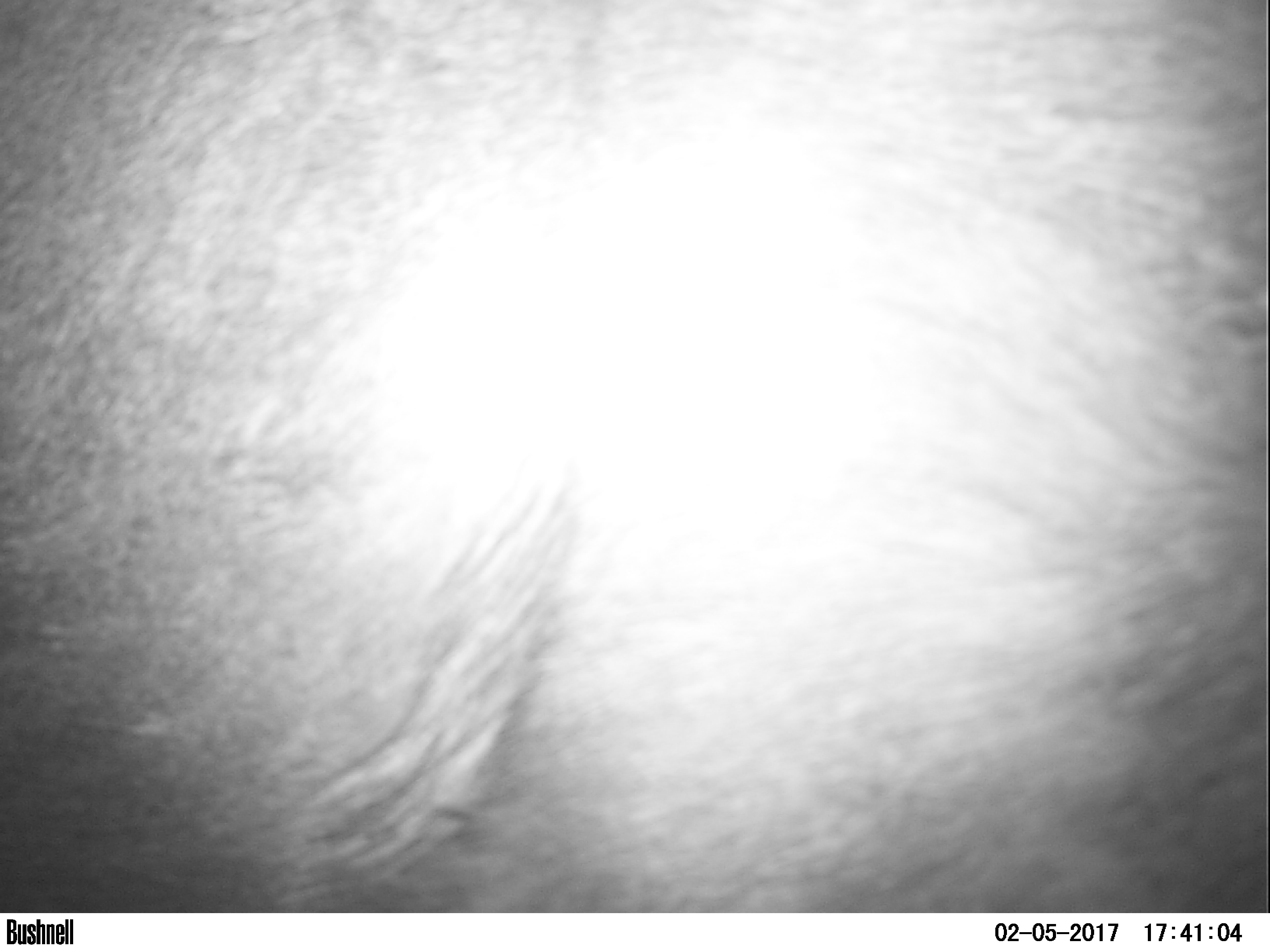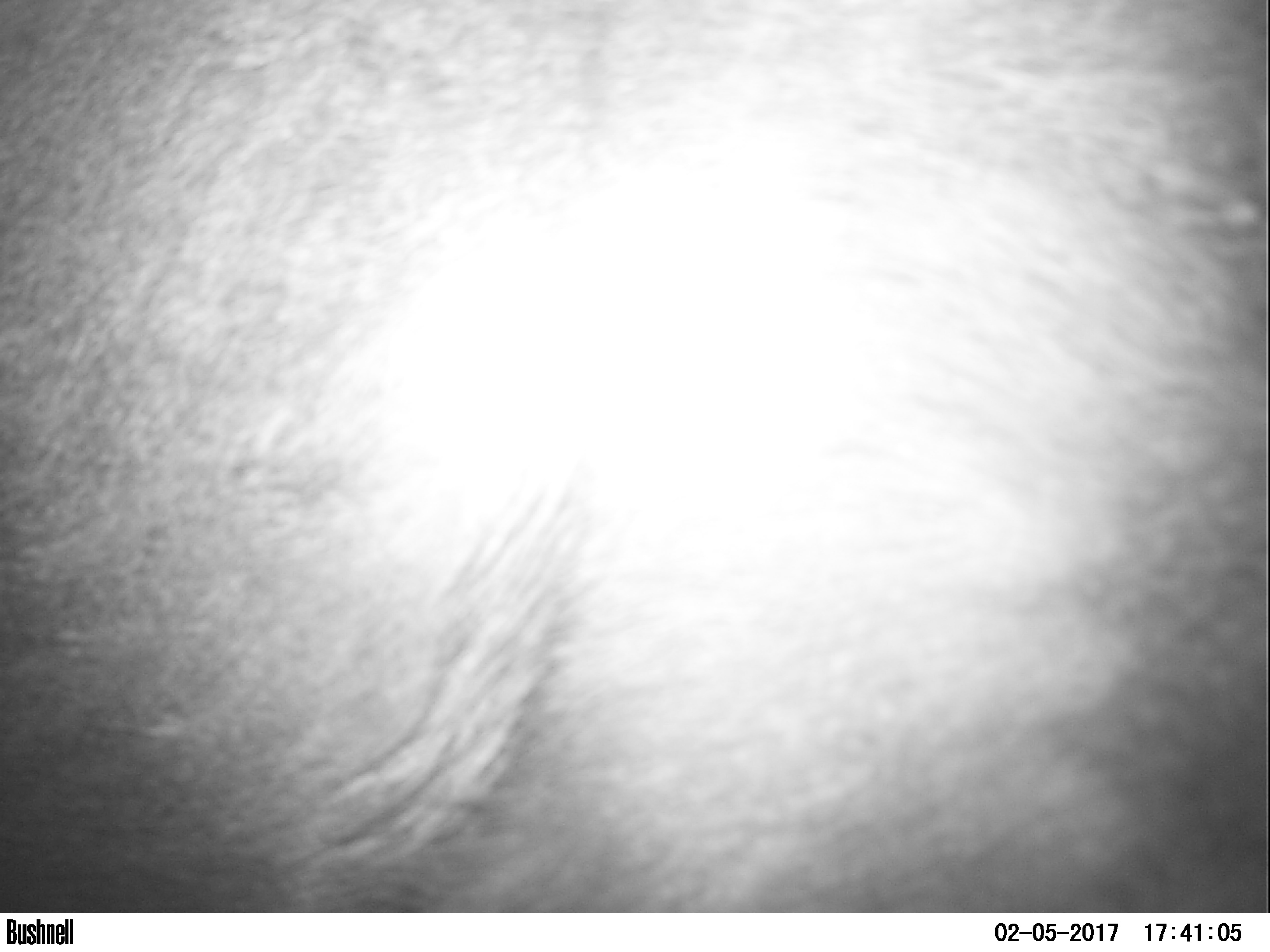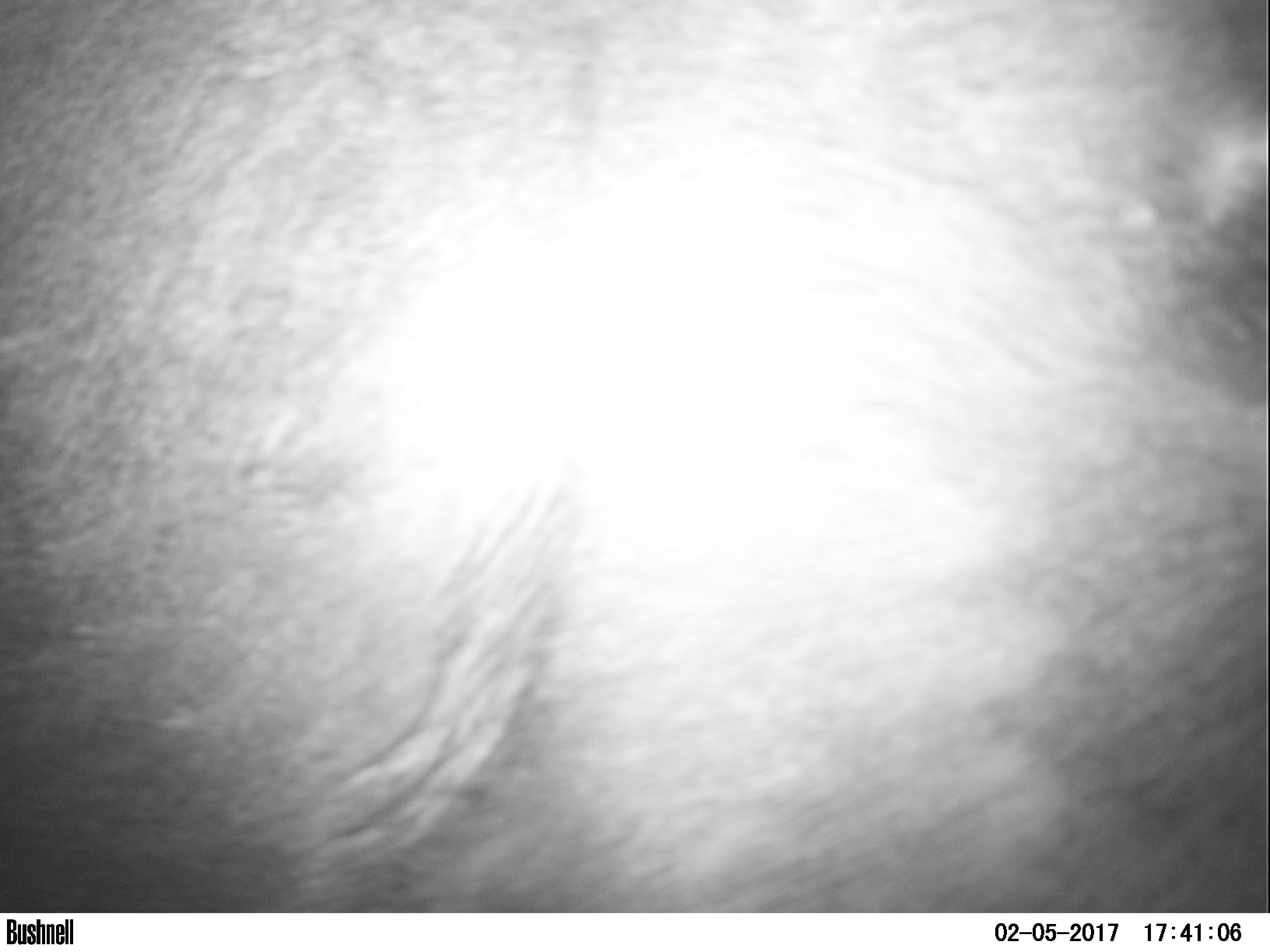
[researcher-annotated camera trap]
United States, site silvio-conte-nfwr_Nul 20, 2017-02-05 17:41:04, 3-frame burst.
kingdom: Animalia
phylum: Chordata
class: Mammalia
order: Artiodactyla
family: Cervidae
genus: Alces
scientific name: Alces alces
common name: moose